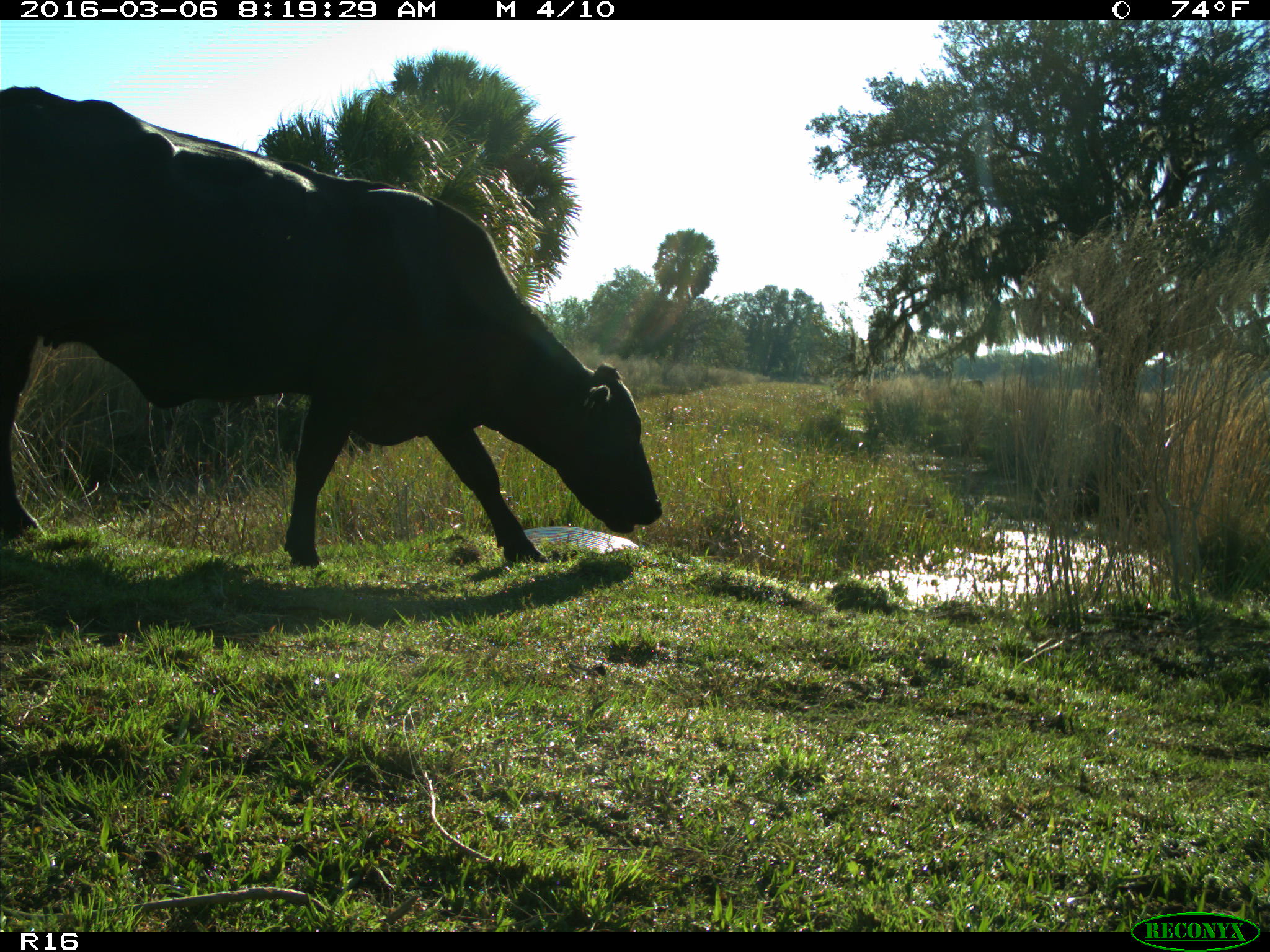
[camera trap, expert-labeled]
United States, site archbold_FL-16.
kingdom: Animalia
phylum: Chordata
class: Mammalia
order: Artiodactyla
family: Bovidae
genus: Bos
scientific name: Bos taurus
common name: domestic cow